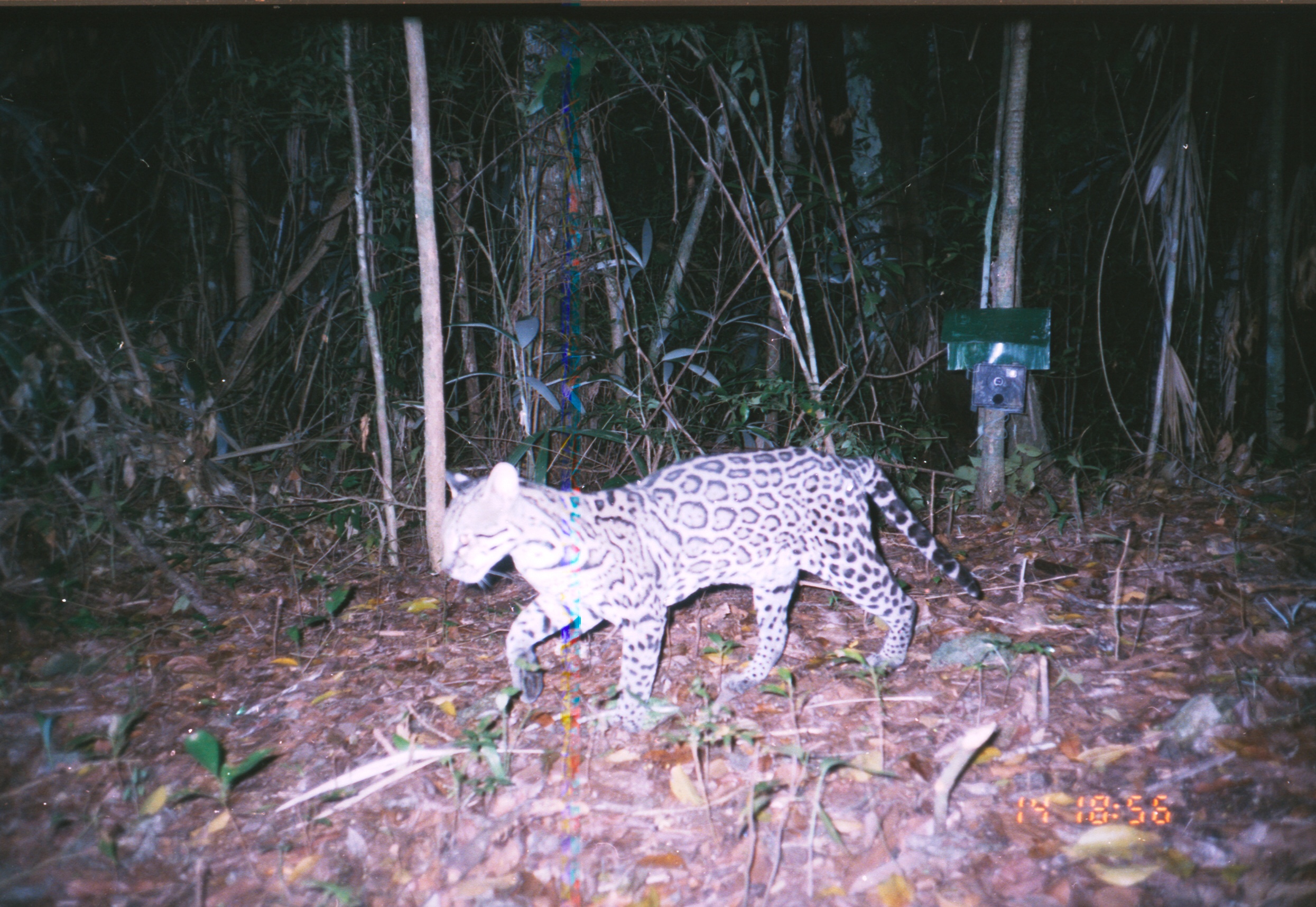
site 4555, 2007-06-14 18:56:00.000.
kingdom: Animalia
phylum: Chordata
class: Mammalia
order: Carnivora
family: Felidae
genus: Leopardus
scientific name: Leopardus pardalis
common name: ocelot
Leopardus pardalis (ocelot), count 1.